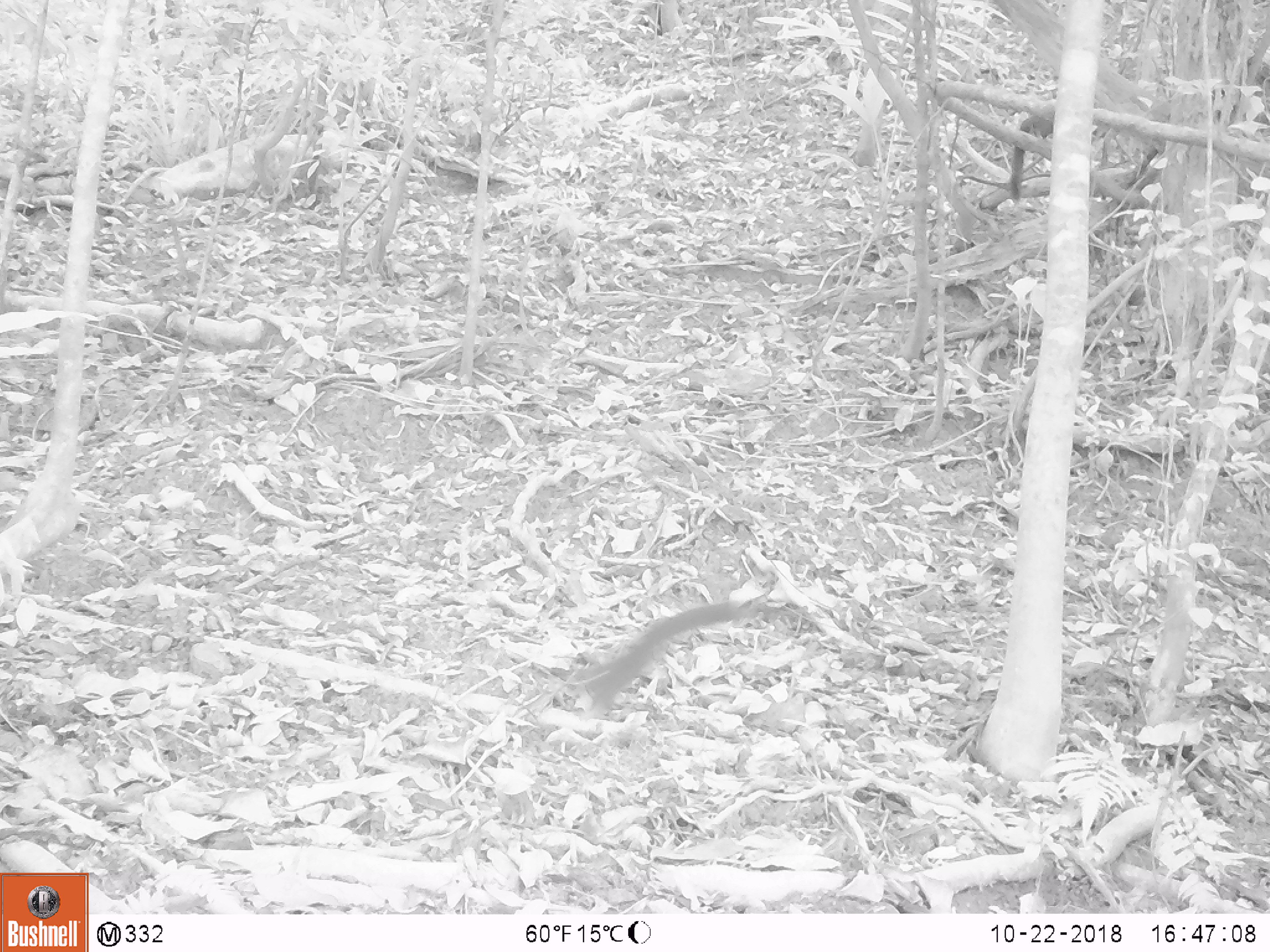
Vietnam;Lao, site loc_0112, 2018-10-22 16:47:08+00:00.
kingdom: Animalia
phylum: Chordata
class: Mammalia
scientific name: Mammalia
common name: mammal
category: unidentified small mammal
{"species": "unidentified small mammal (mammal) (Mammalia)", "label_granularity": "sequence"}